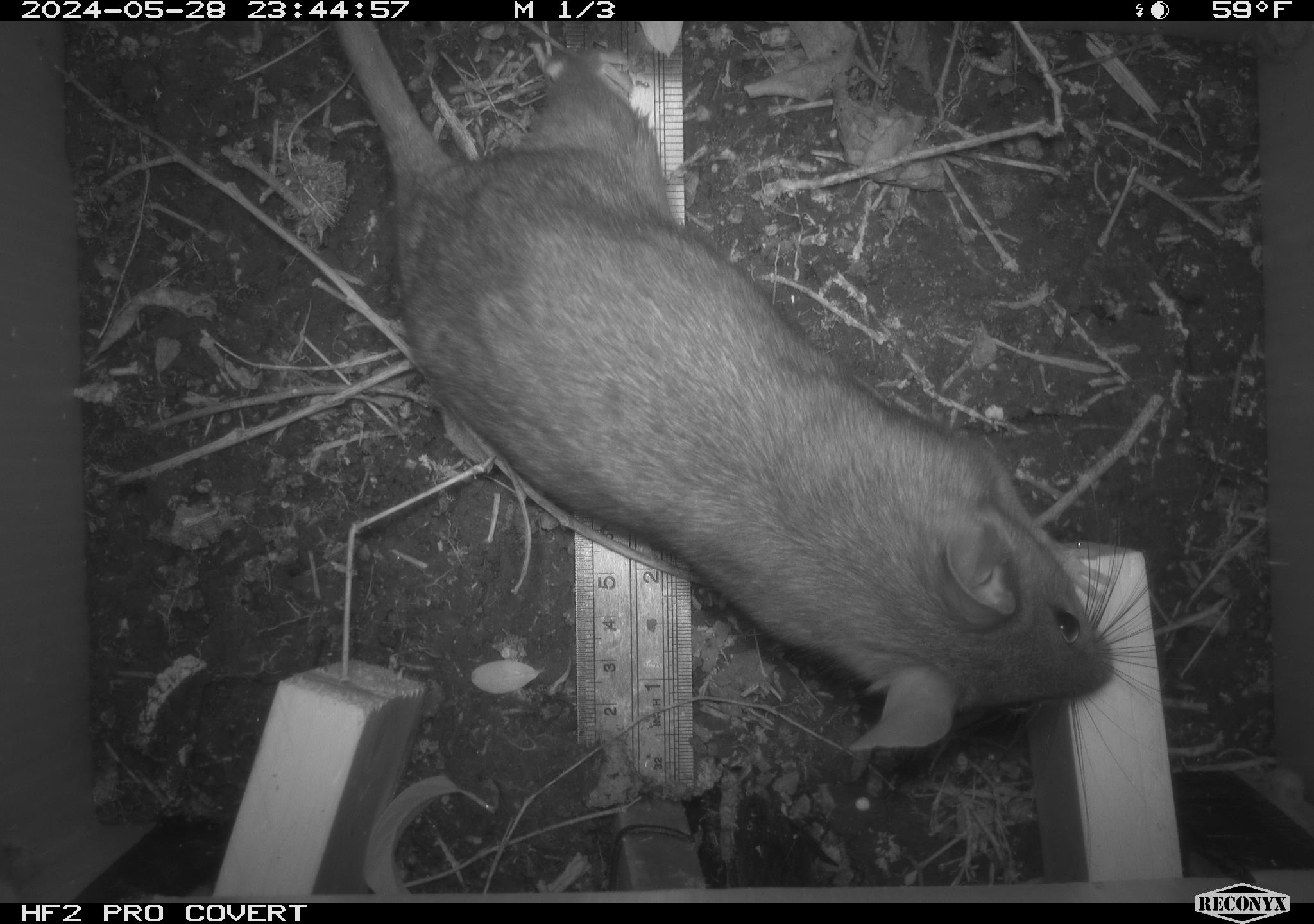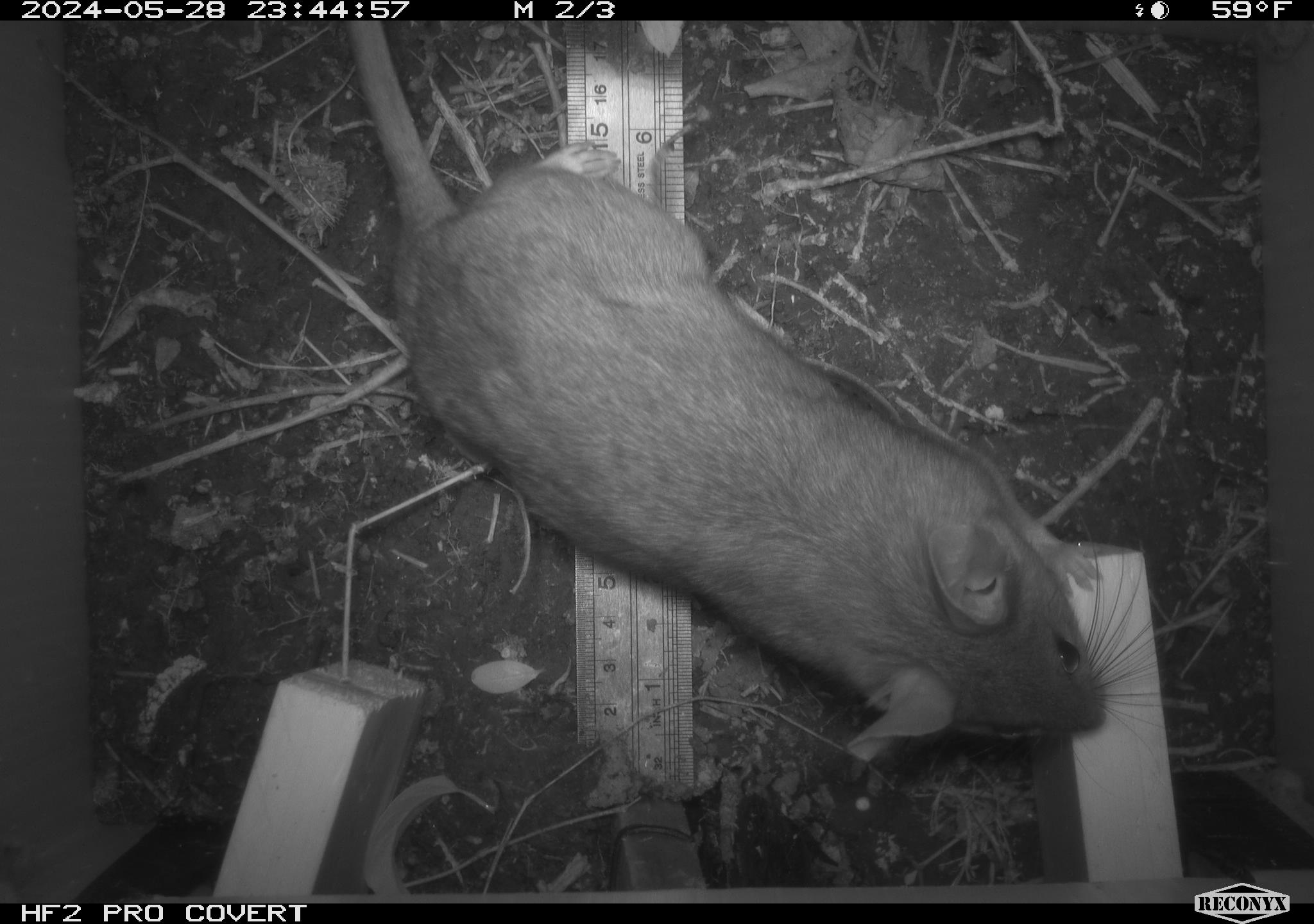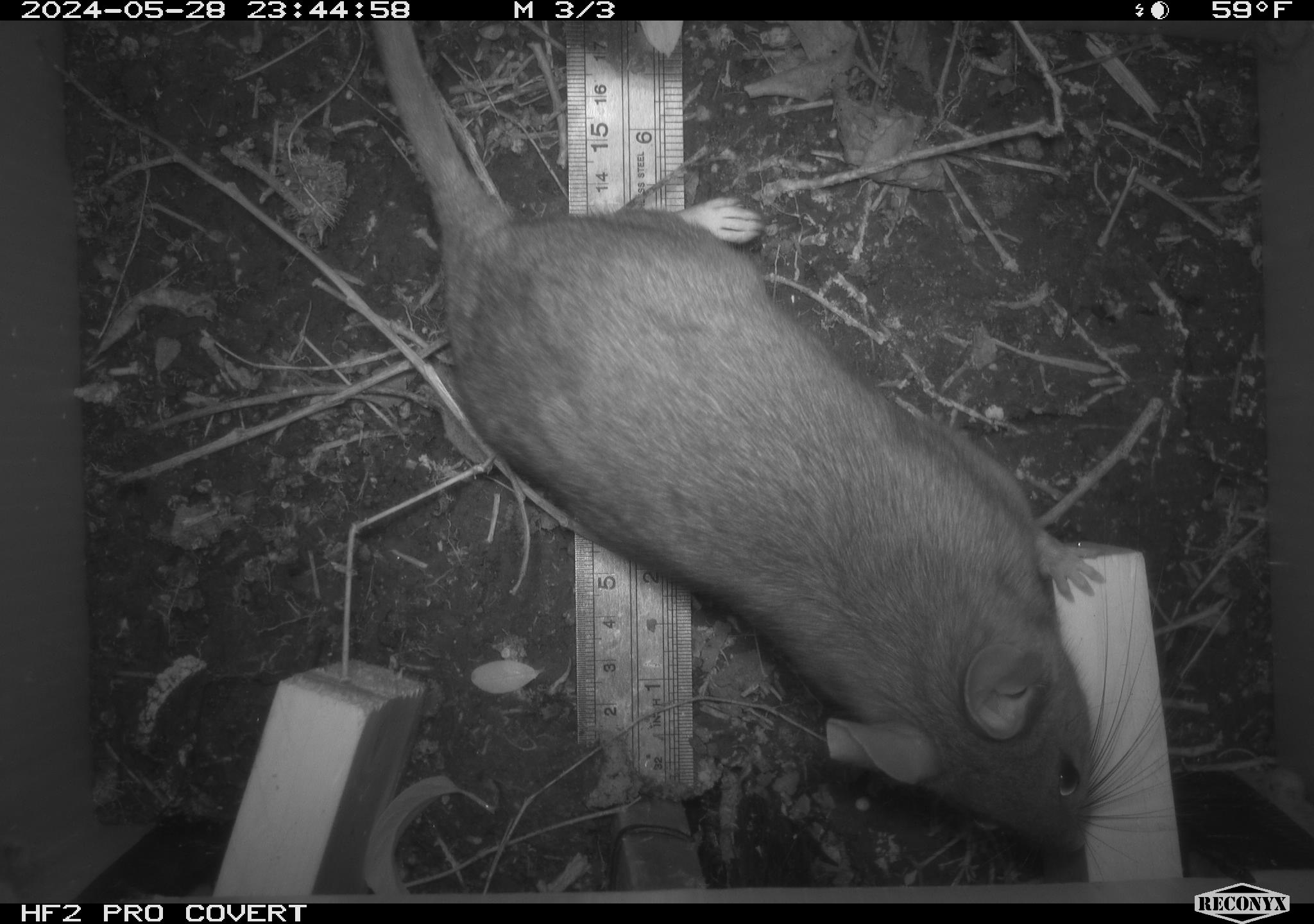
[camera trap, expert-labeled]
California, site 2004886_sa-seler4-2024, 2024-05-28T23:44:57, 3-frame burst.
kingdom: Animalia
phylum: Chordata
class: Mammalia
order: Rodentia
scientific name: Rodentia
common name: woodrat or rat or mouse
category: woodrat or rat or mouse species